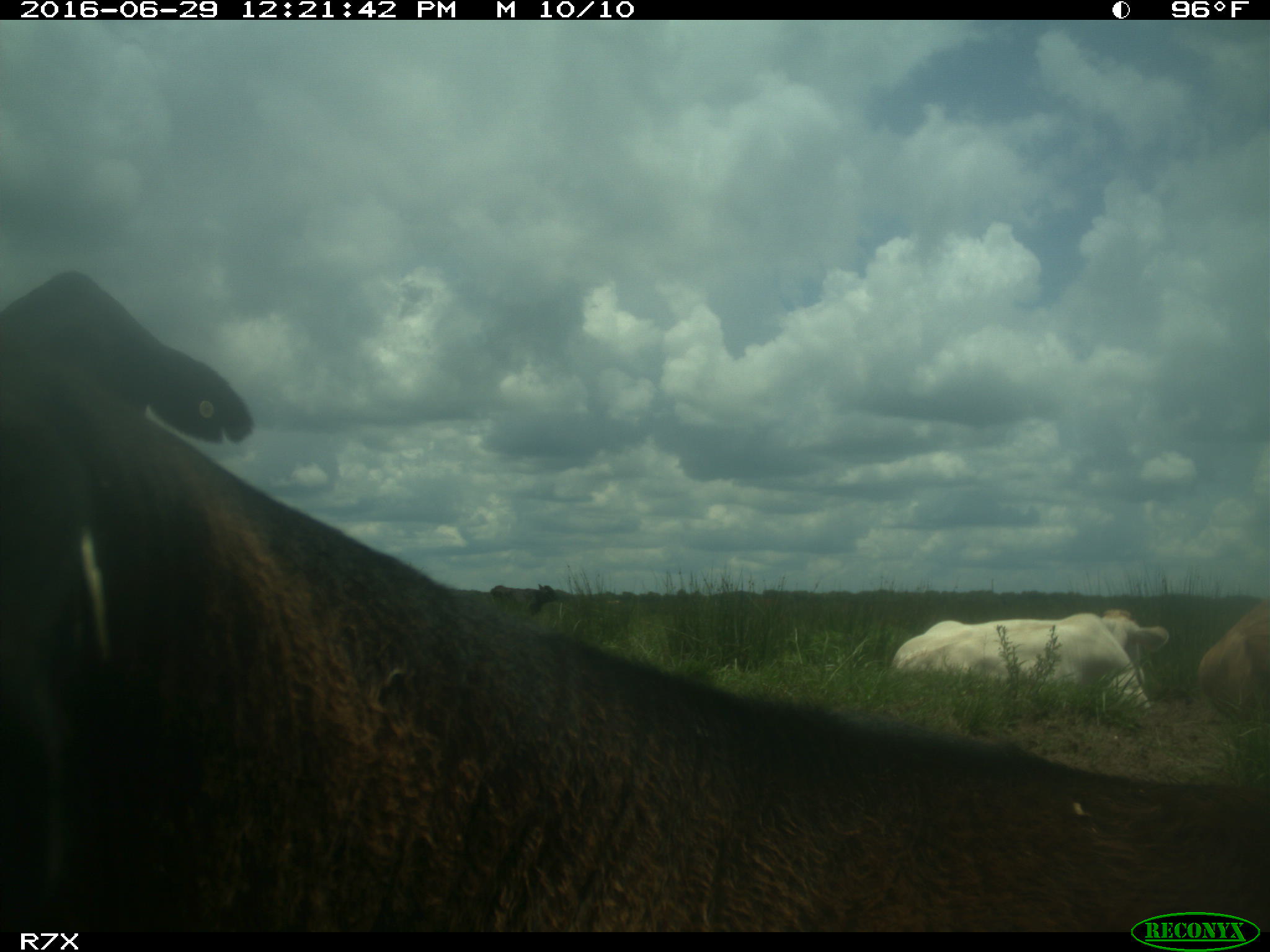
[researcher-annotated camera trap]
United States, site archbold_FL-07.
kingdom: Animalia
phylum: Chordata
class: Mammalia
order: Artiodactyla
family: Bovidae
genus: Bos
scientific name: Bos taurus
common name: domestic cow